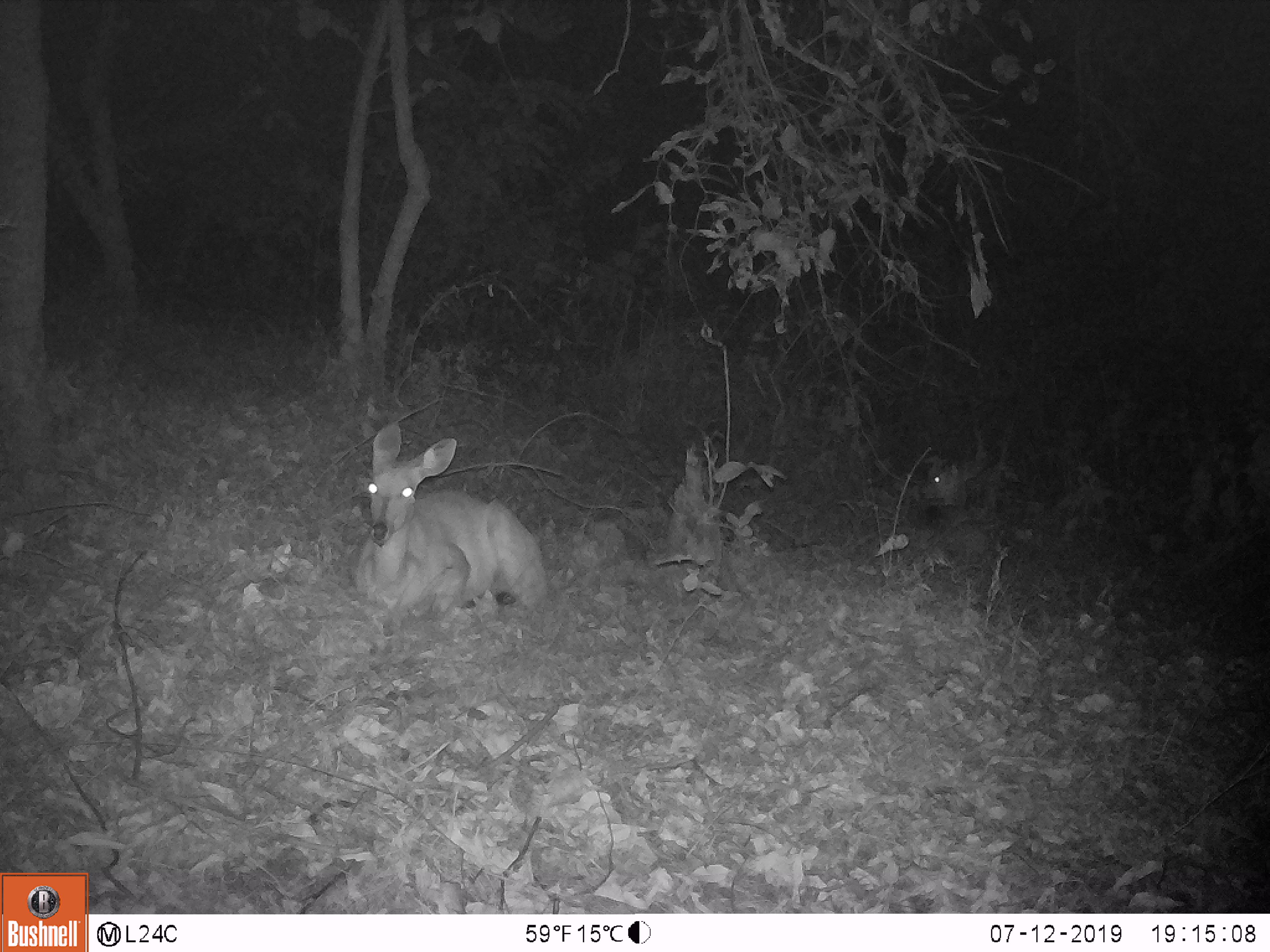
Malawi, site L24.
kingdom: Animalia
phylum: Chordata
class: Mammalia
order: Artiodactyla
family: Bovidae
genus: Tragelaphus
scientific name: Tragelaphus sylvaticus sylvaticus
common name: cape bushbuck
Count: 1.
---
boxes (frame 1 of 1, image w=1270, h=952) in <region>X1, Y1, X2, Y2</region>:
cape bushbuck: <region>331, 413, 552, 613</region>